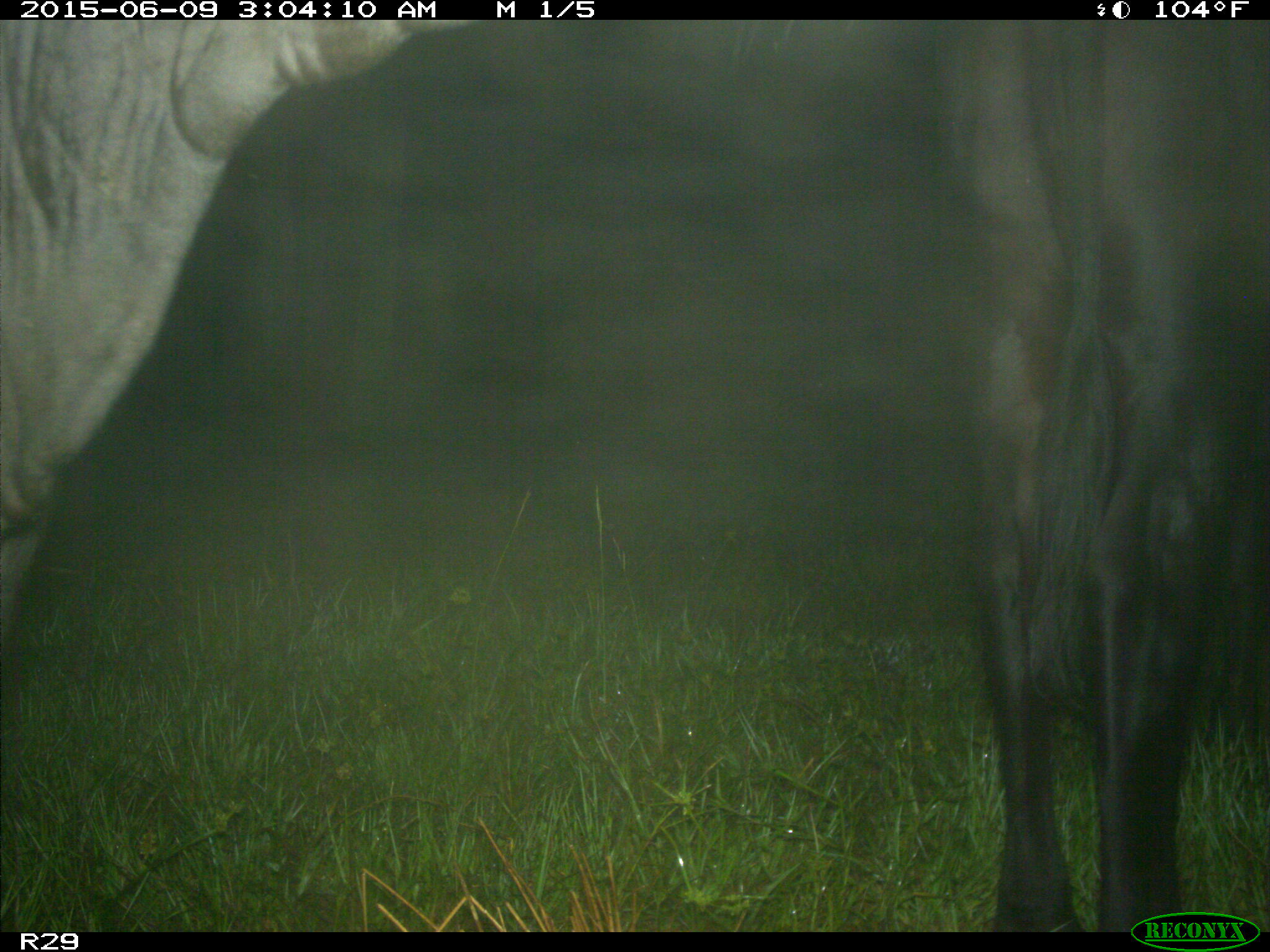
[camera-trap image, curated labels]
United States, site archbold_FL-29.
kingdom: Animalia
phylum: Chordata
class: Mammalia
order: Artiodactyla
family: Bovidae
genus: Bos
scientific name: Bos taurus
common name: domestic cow